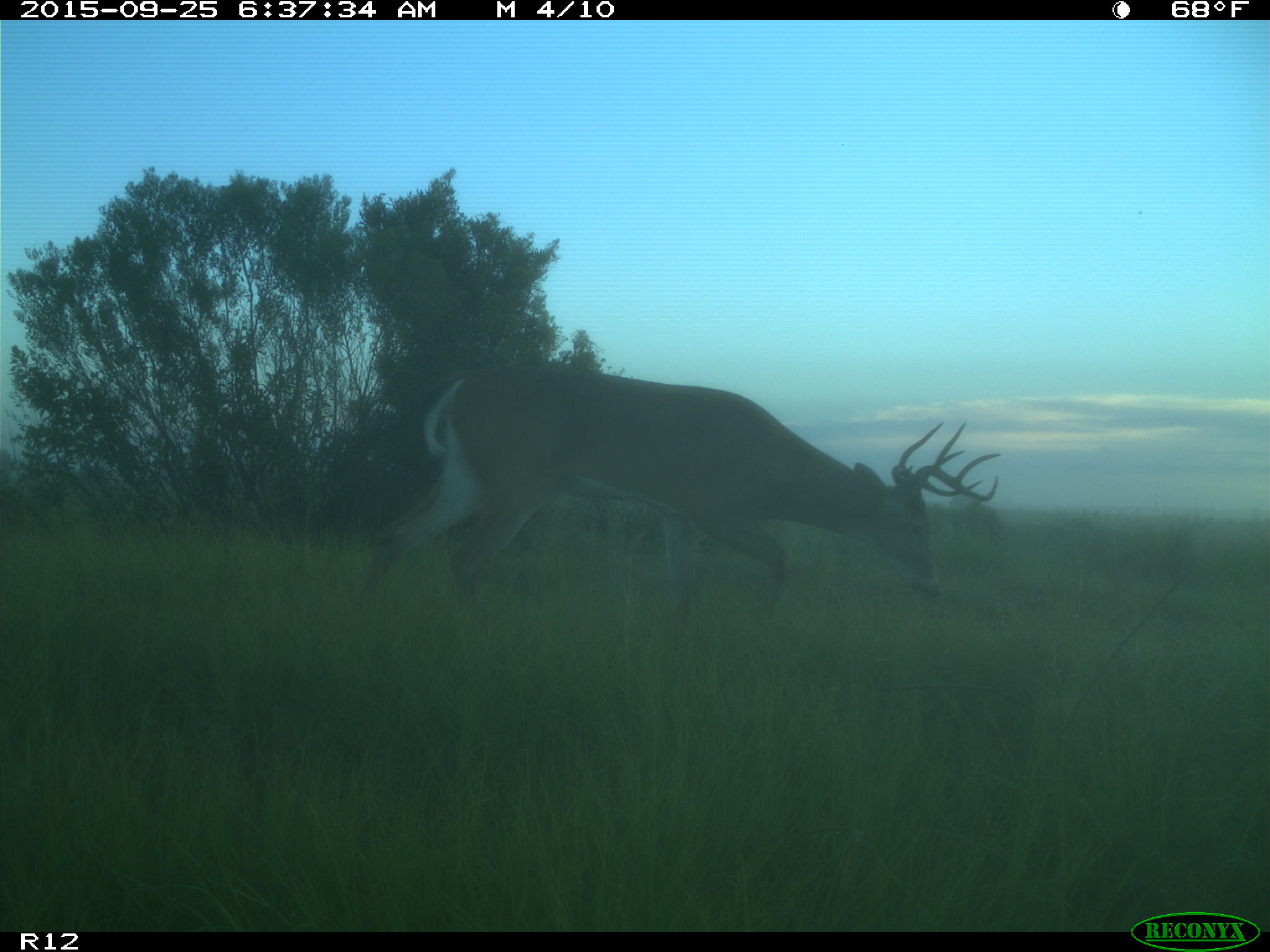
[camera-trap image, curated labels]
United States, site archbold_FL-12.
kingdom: Animalia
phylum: Chordata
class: Mammalia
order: Artiodactyla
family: Cervidae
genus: Odocoileus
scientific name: Odocoileus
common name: deer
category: unidentified deer